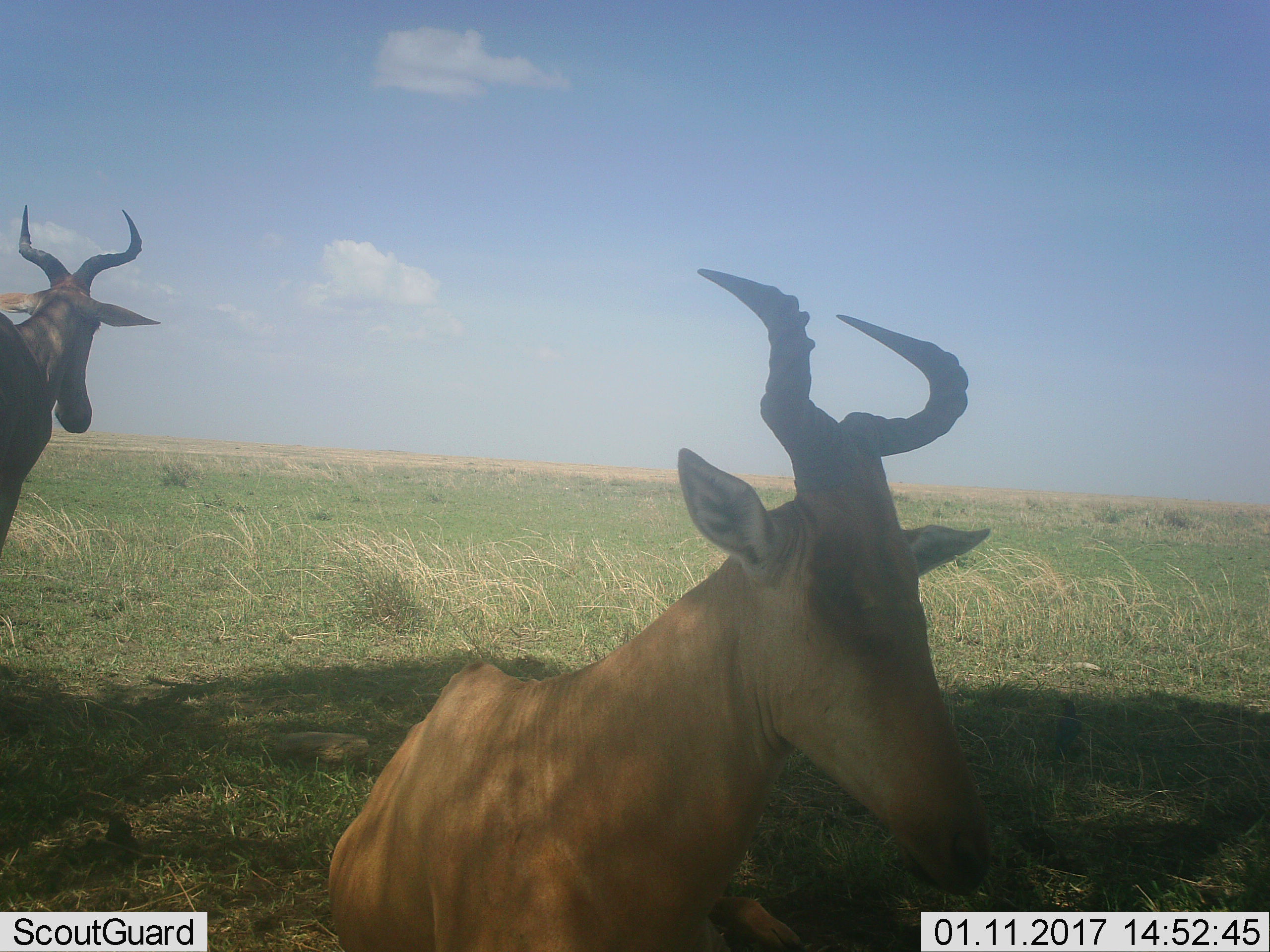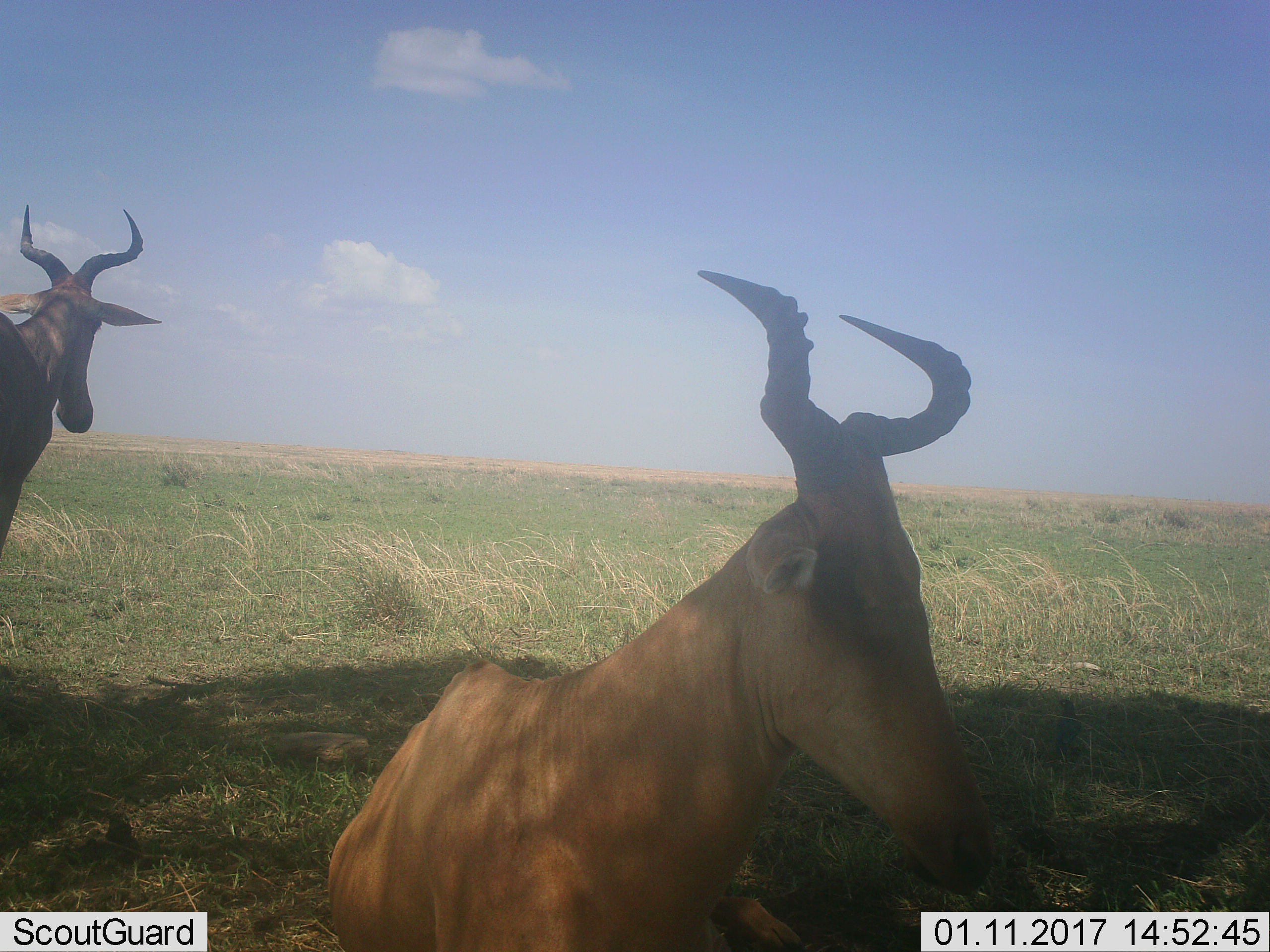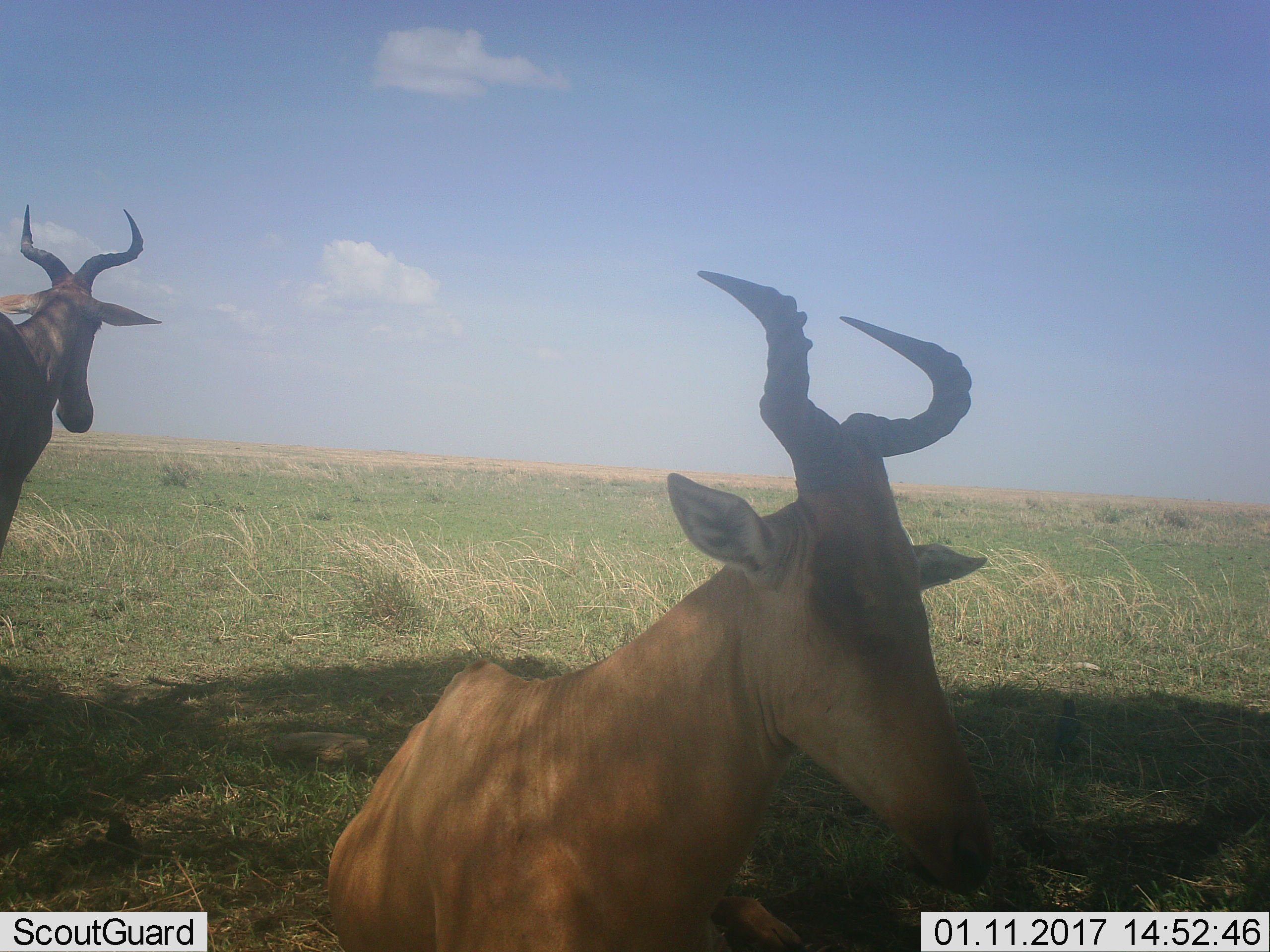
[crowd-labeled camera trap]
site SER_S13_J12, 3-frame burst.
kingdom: Animalia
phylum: Chordata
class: Mammalia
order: Artiodactyla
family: Bovidae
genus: Alcelaphus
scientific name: Alcelaphus buselaphus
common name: hartebeest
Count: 2.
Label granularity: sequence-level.